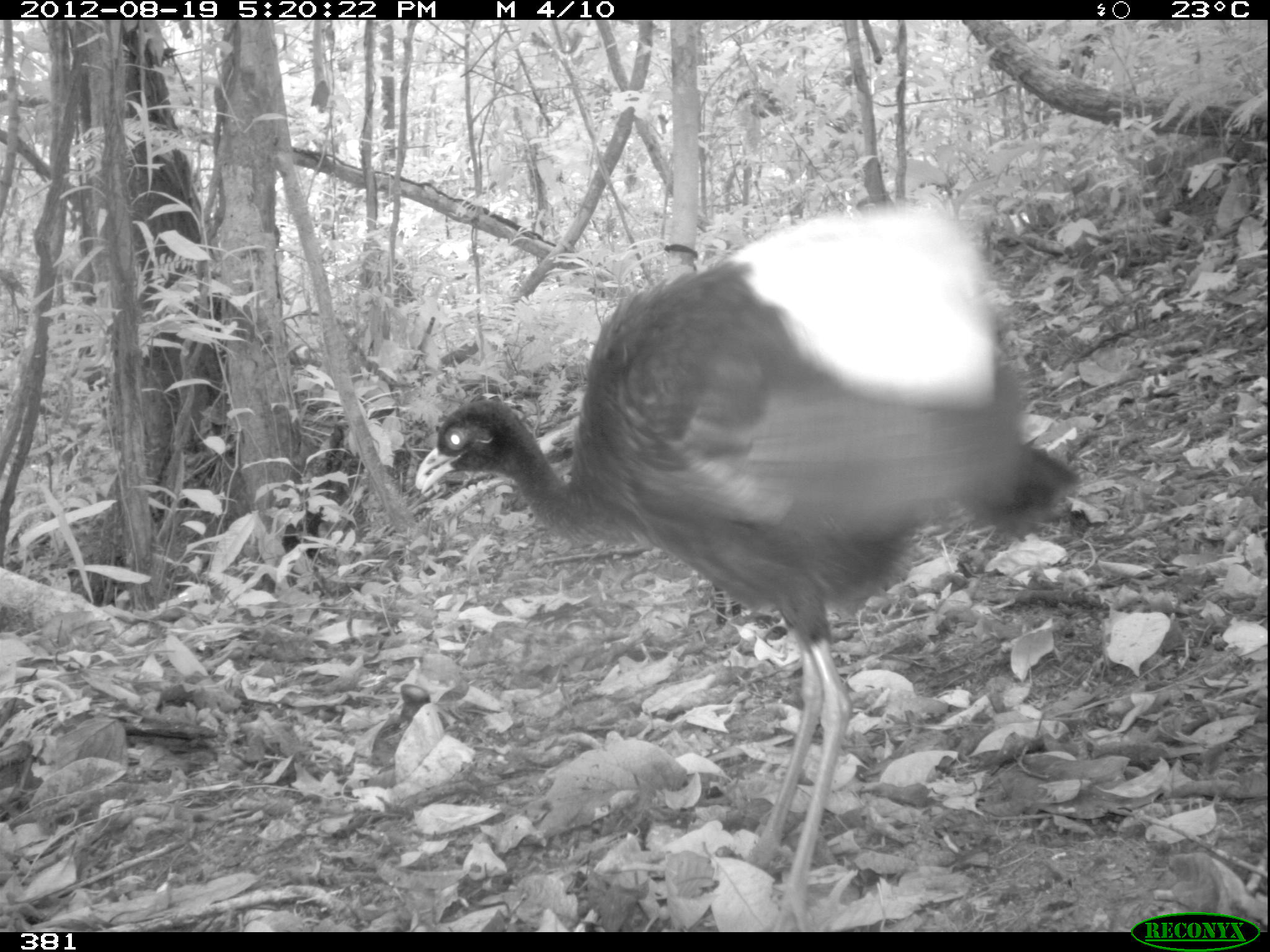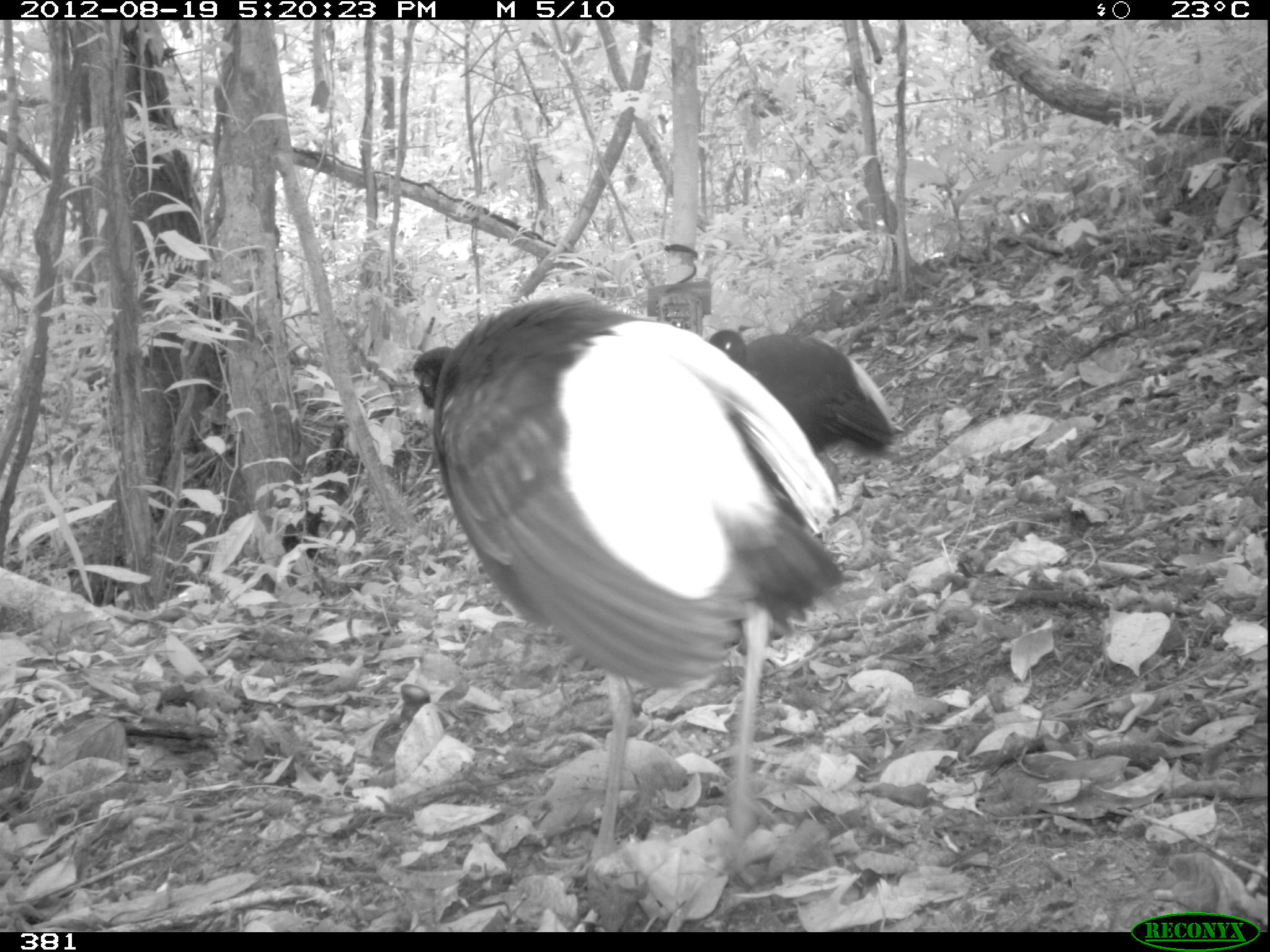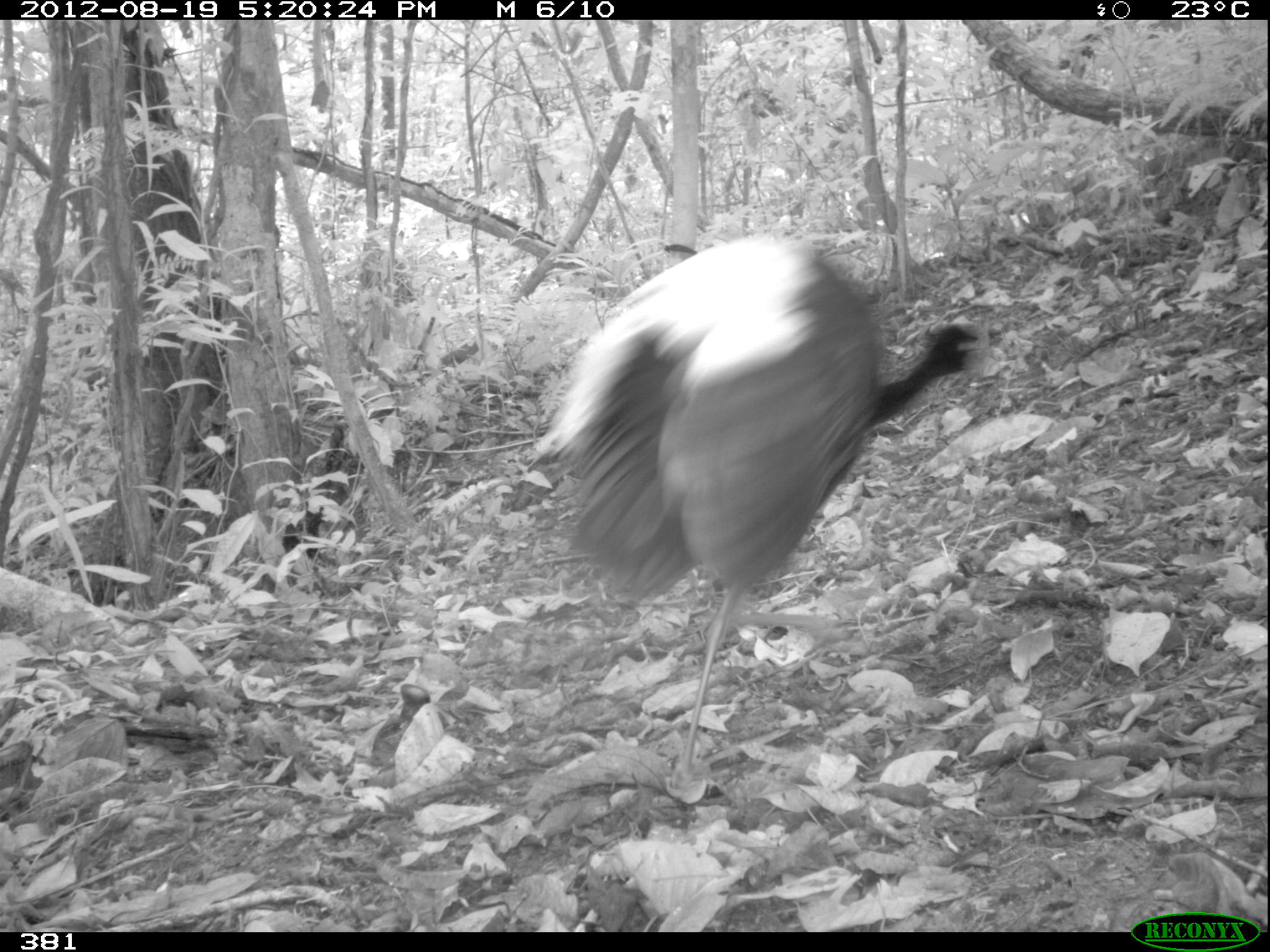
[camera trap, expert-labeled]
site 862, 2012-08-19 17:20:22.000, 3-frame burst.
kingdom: Animalia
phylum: Chordata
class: Aves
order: Gruiformes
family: Psophiidae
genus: Psophia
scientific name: Psophia leucoptera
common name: pale-winged trumpeter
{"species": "Psophia leucoptera (pale-winged trumpeter)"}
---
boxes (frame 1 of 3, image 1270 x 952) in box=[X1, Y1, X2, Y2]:
psophia leucoptera: box=[408, 202, 1080, 927]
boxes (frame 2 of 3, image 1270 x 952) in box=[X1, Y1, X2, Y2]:
psophia leucoptera: box=[409, 284, 913, 890]; box=[708, 329, 900, 458]